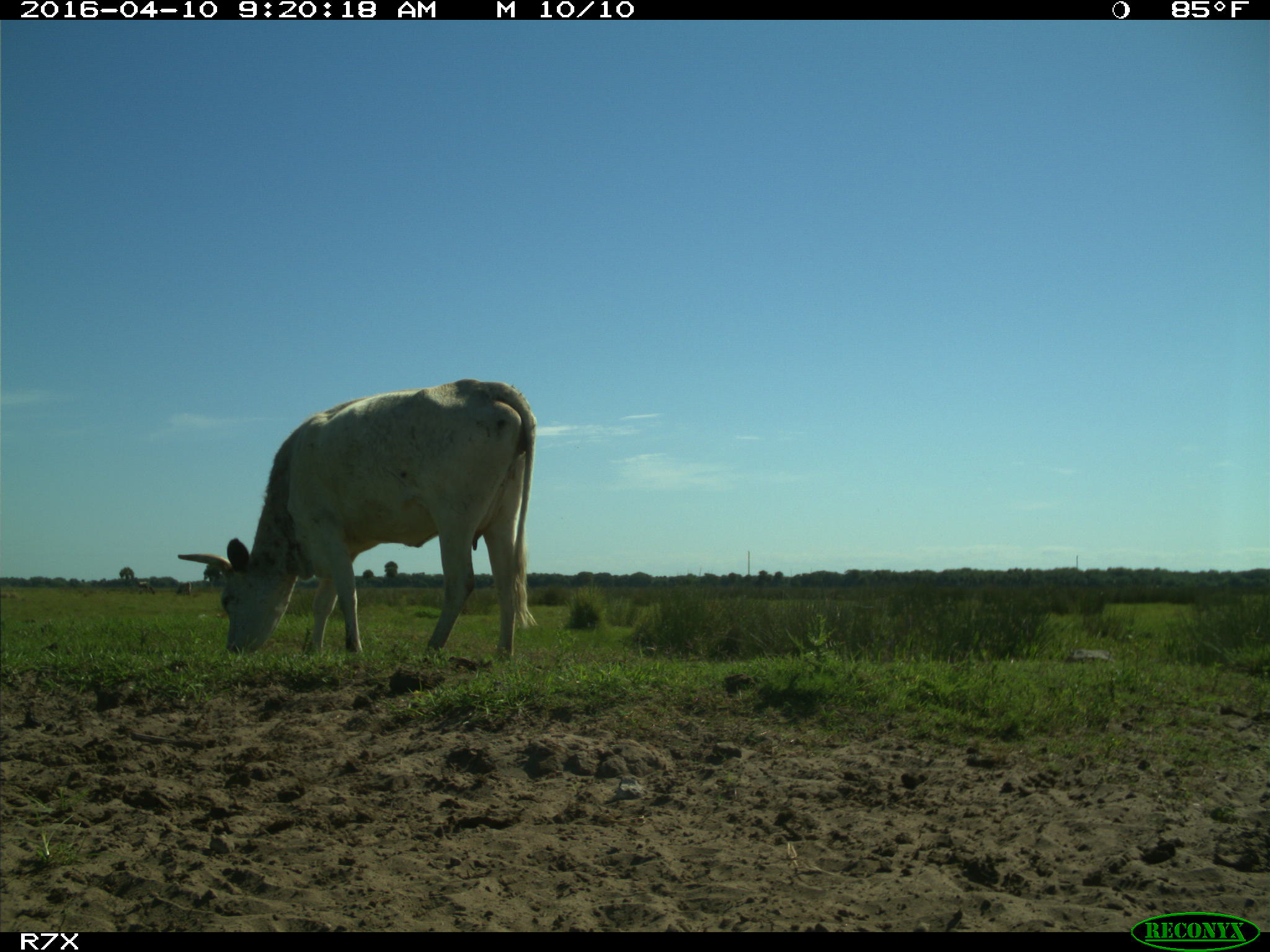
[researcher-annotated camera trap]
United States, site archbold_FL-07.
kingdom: Animalia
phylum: Chordata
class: Mammalia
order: Artiodactyla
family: Bovidae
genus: Bos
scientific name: Bos taurus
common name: domestic cow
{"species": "Bos taurus (domestic cow)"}